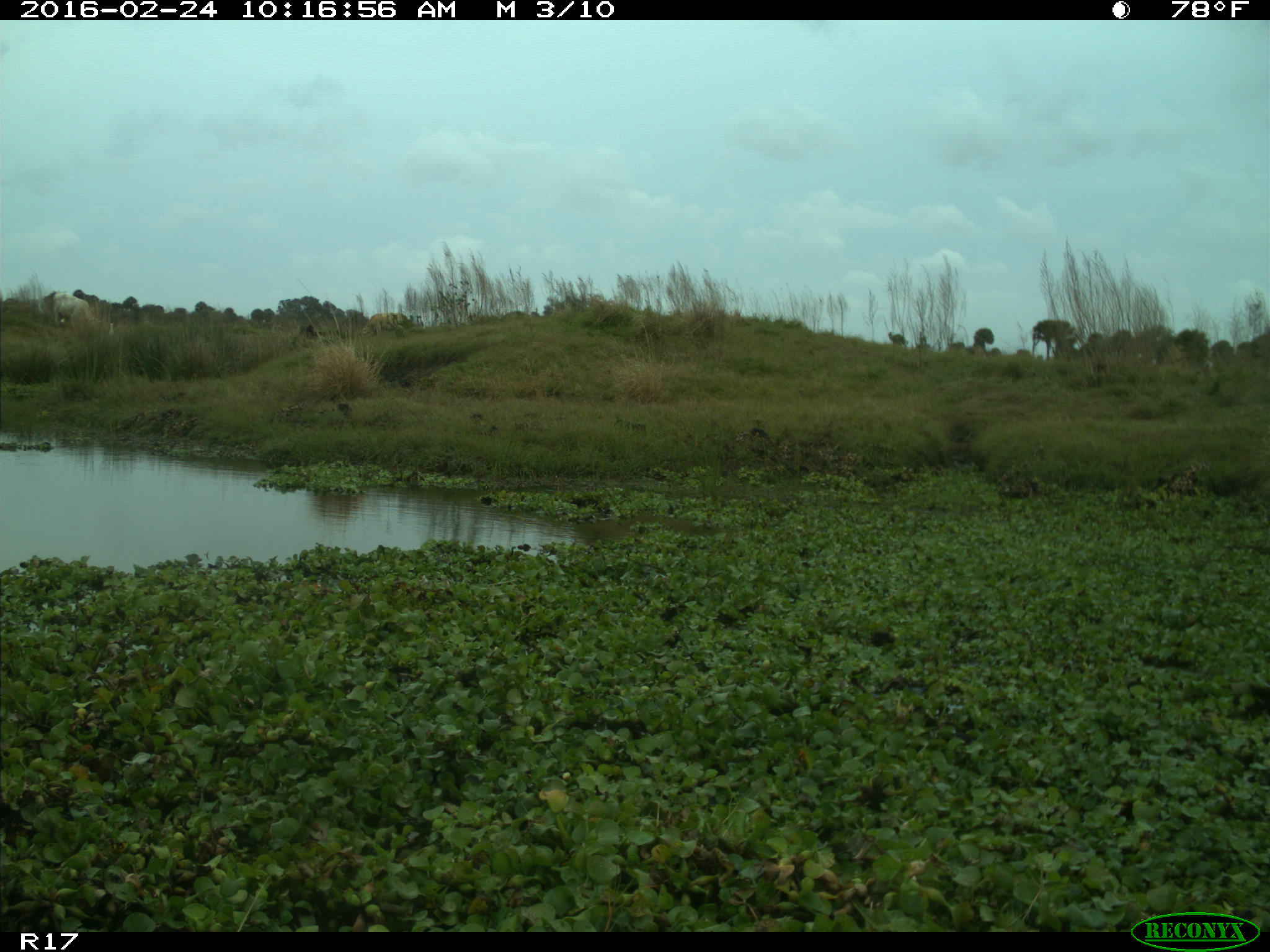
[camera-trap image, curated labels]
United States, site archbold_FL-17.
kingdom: Animalia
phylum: Chordata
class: Mammalia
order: Artiodactyla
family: Bovidae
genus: Bos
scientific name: Bos taurus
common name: domestic cow